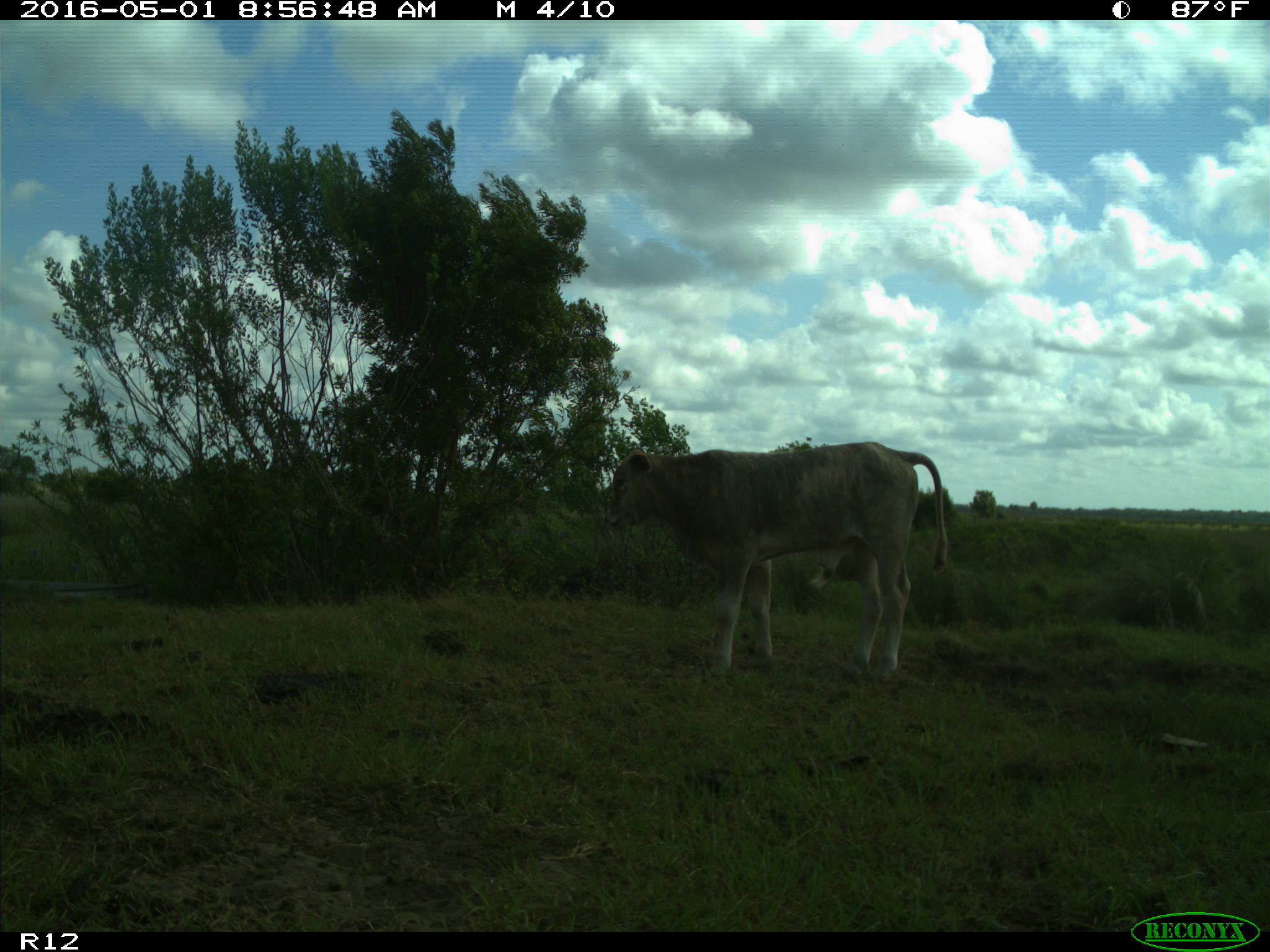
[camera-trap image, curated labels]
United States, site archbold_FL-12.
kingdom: Animalia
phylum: Chordata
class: Mammalia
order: Artiodactyla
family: Bovidae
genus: Bos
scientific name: Bos taurus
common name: domestic cow